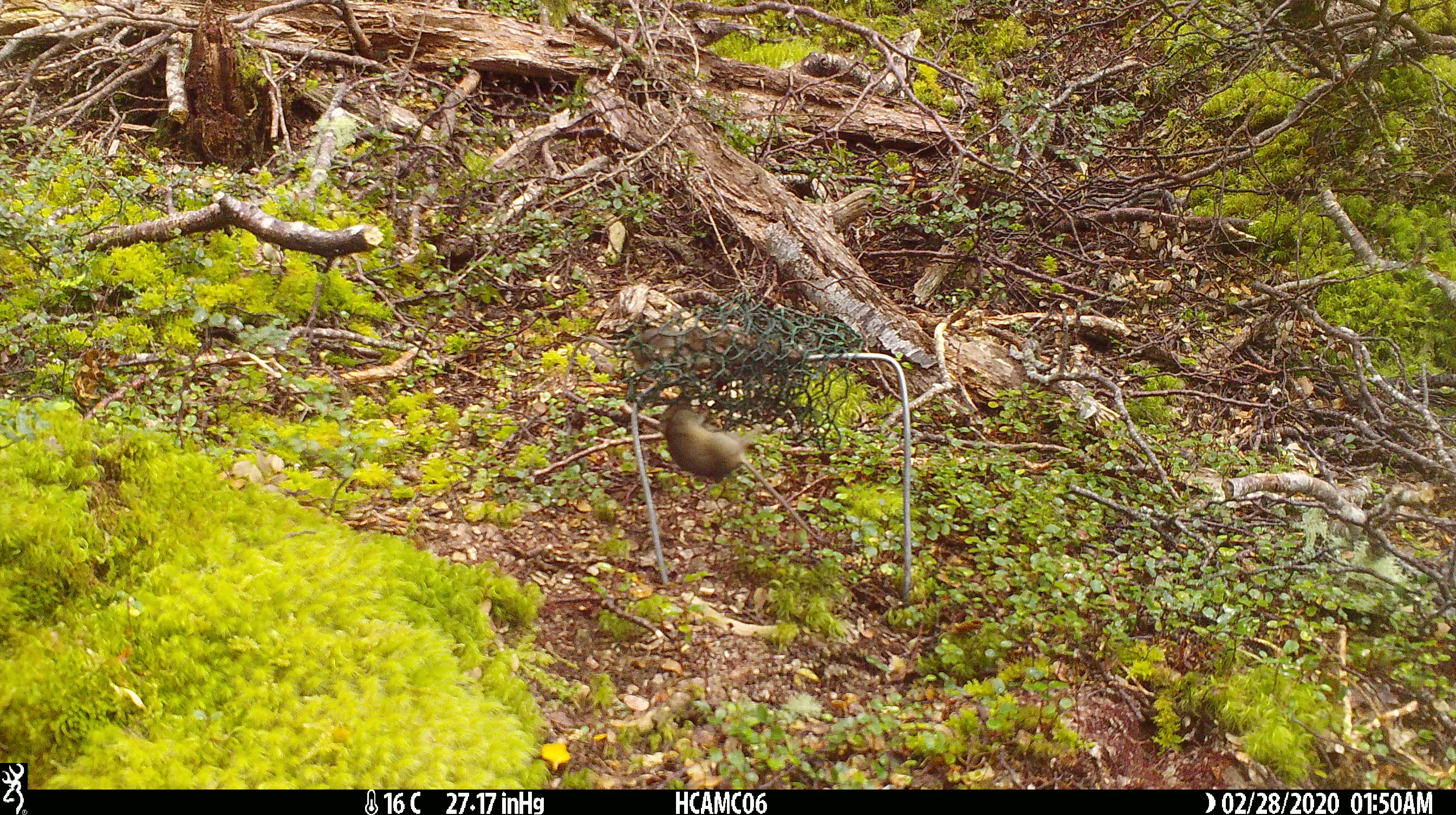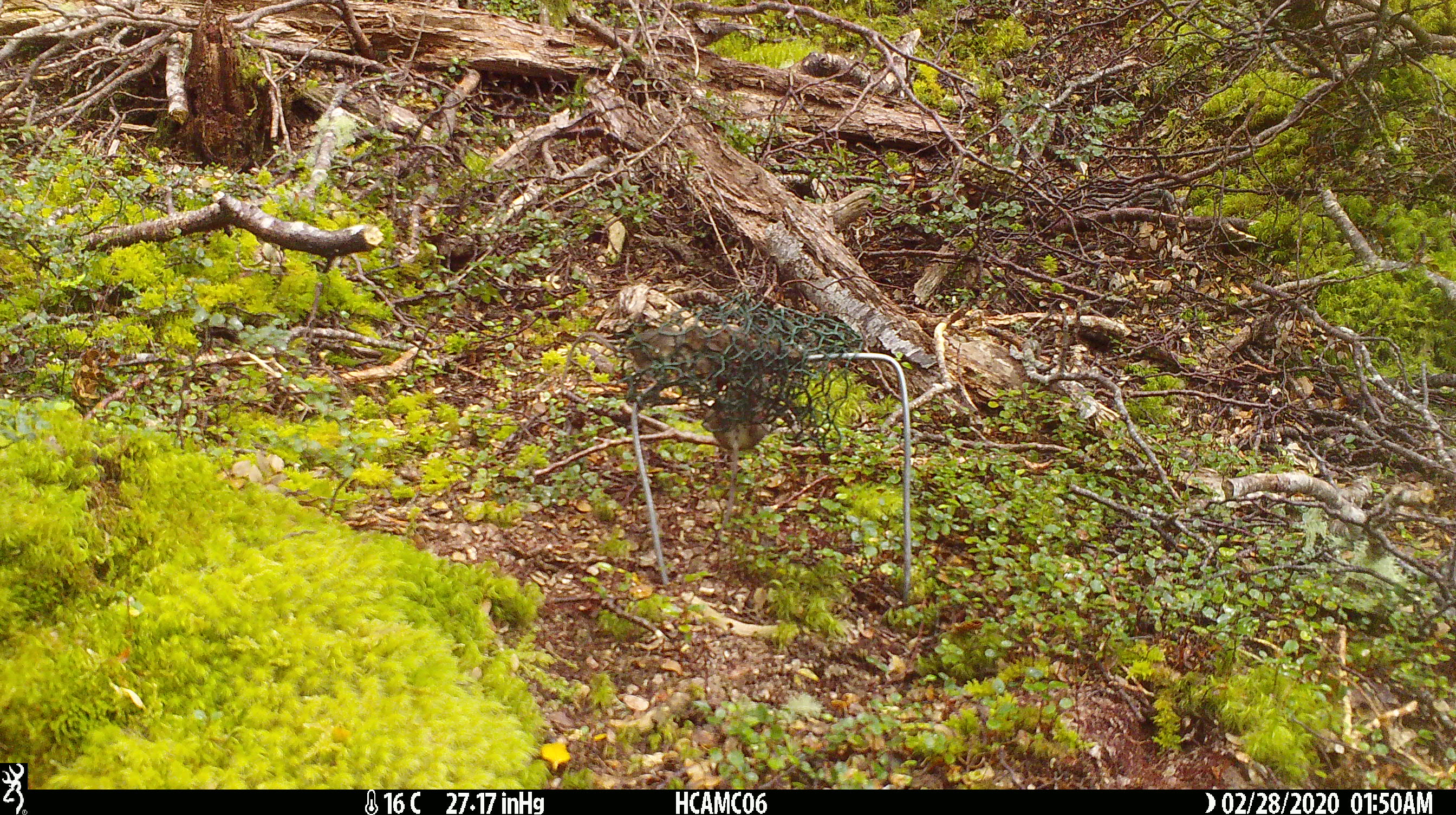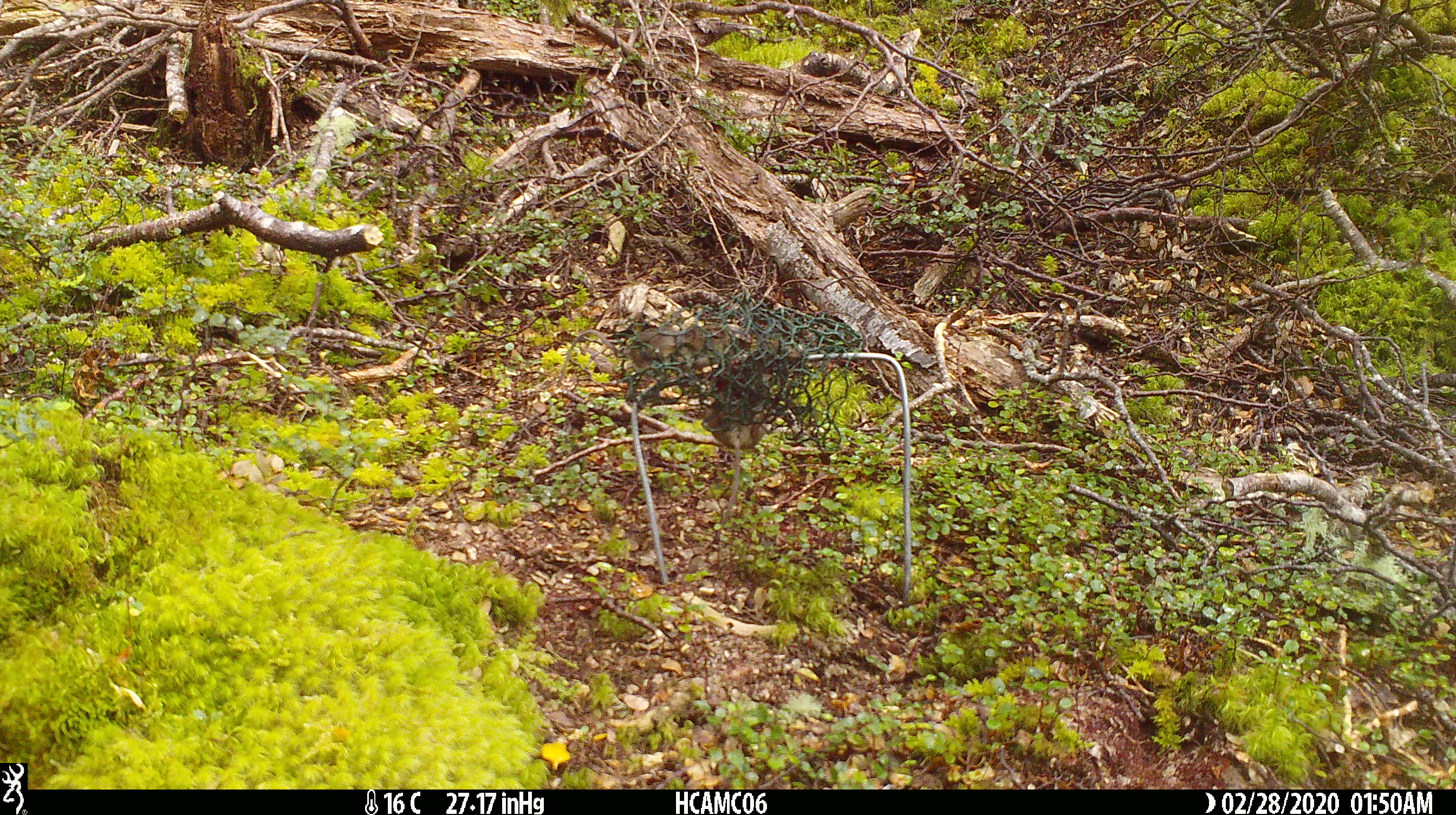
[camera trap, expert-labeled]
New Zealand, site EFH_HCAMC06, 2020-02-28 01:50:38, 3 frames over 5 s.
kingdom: Animalia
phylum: Chordata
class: Mammalia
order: Rodentia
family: Muridae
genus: Mus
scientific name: Mus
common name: mouse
Mouse (Mus).